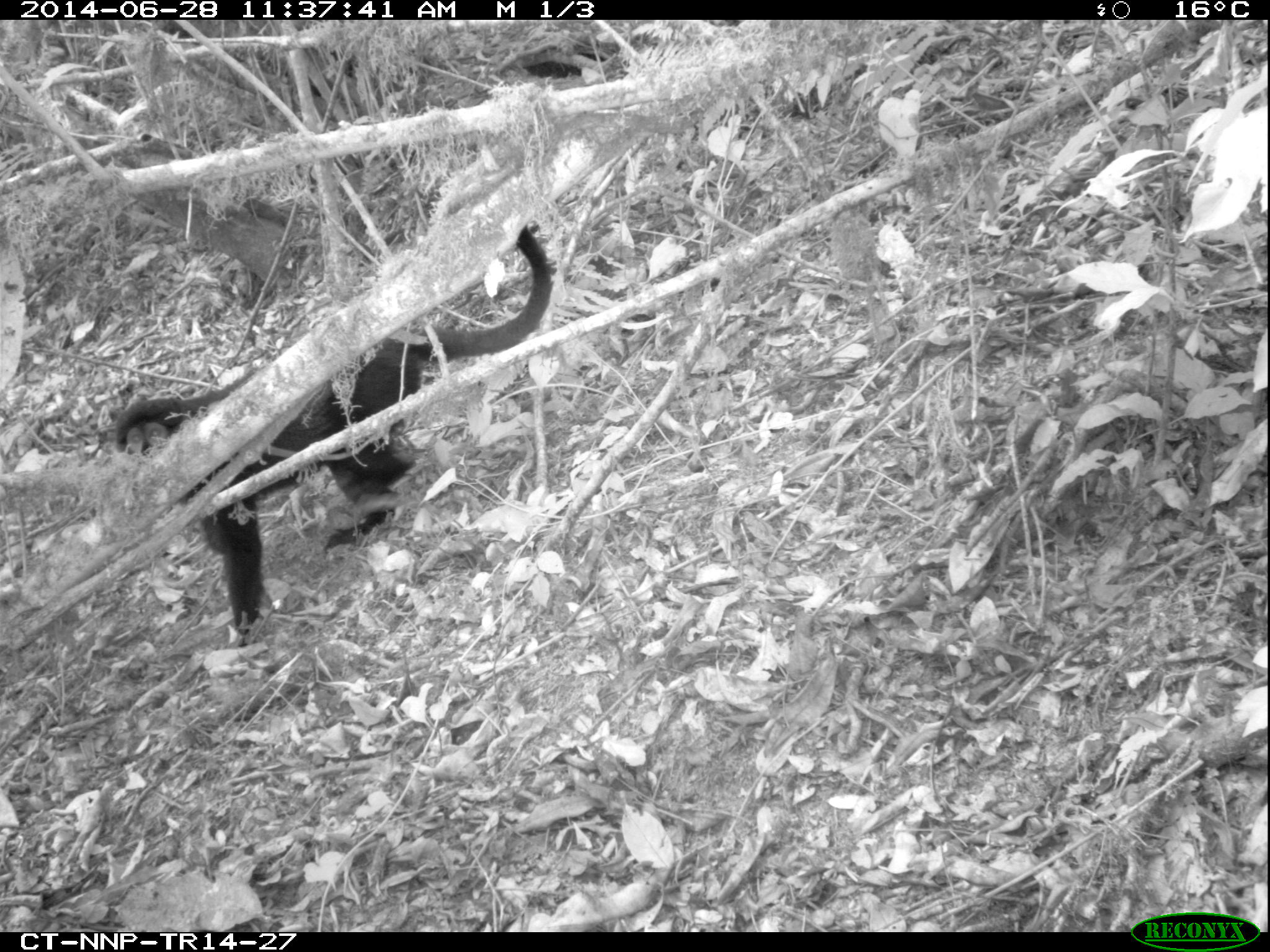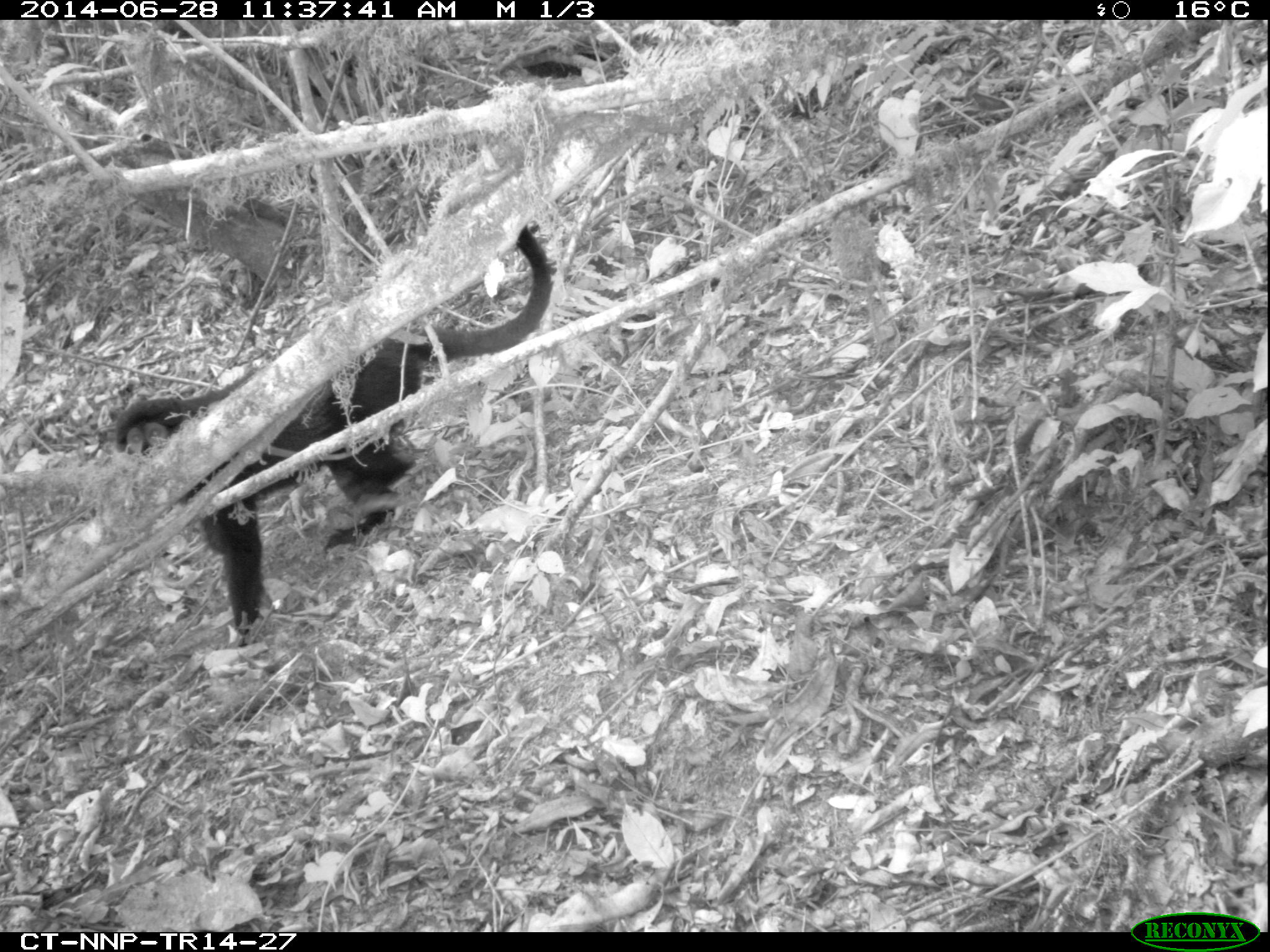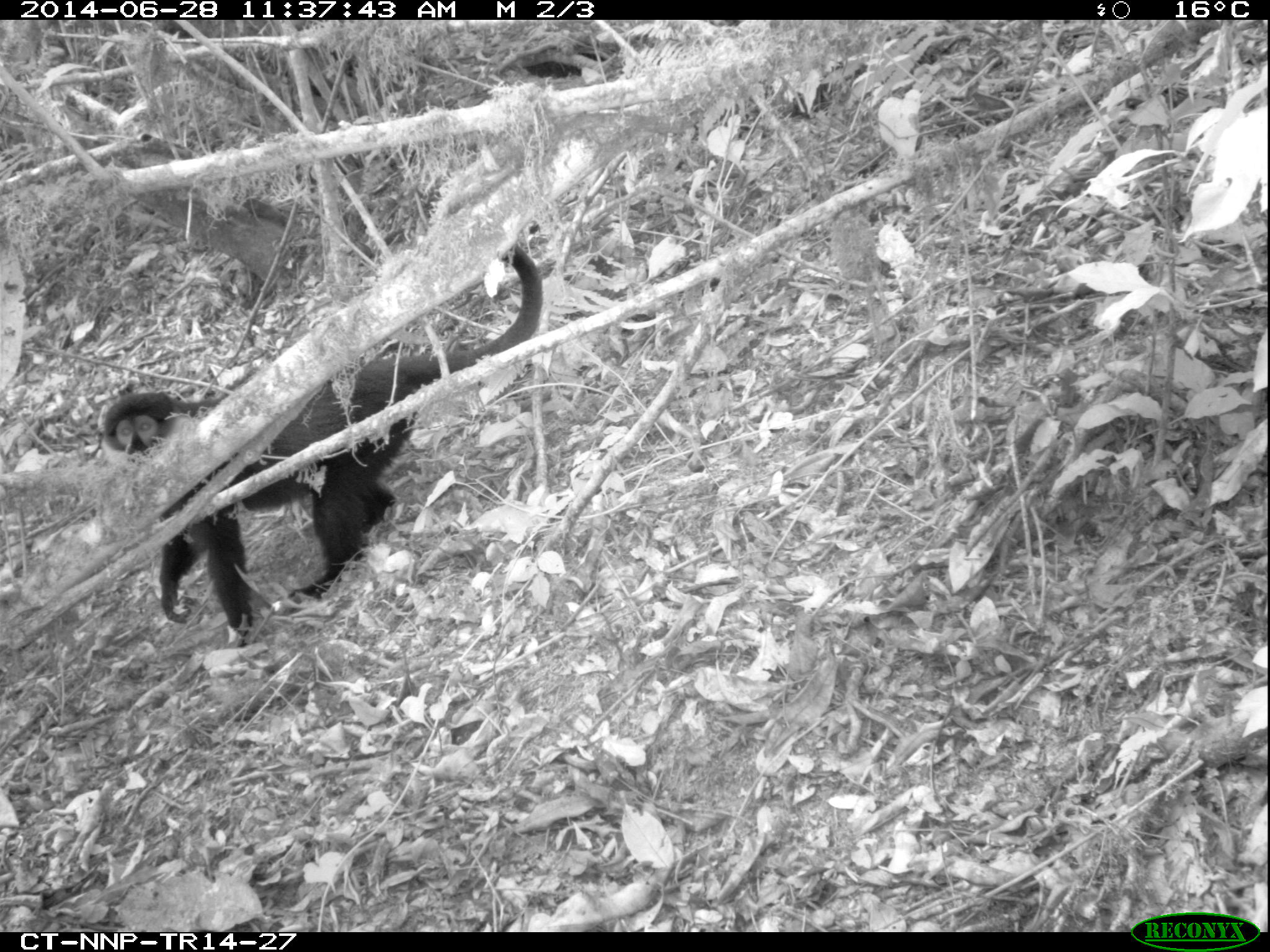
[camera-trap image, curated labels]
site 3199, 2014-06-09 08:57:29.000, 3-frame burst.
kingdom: Animalia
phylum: Chordata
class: Mammalia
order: Primates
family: Cercopithecidae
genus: Allochrocebus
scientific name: Allochrocebus lhoesti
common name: l'hoest's monkey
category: cercopithecus lhoesti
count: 1